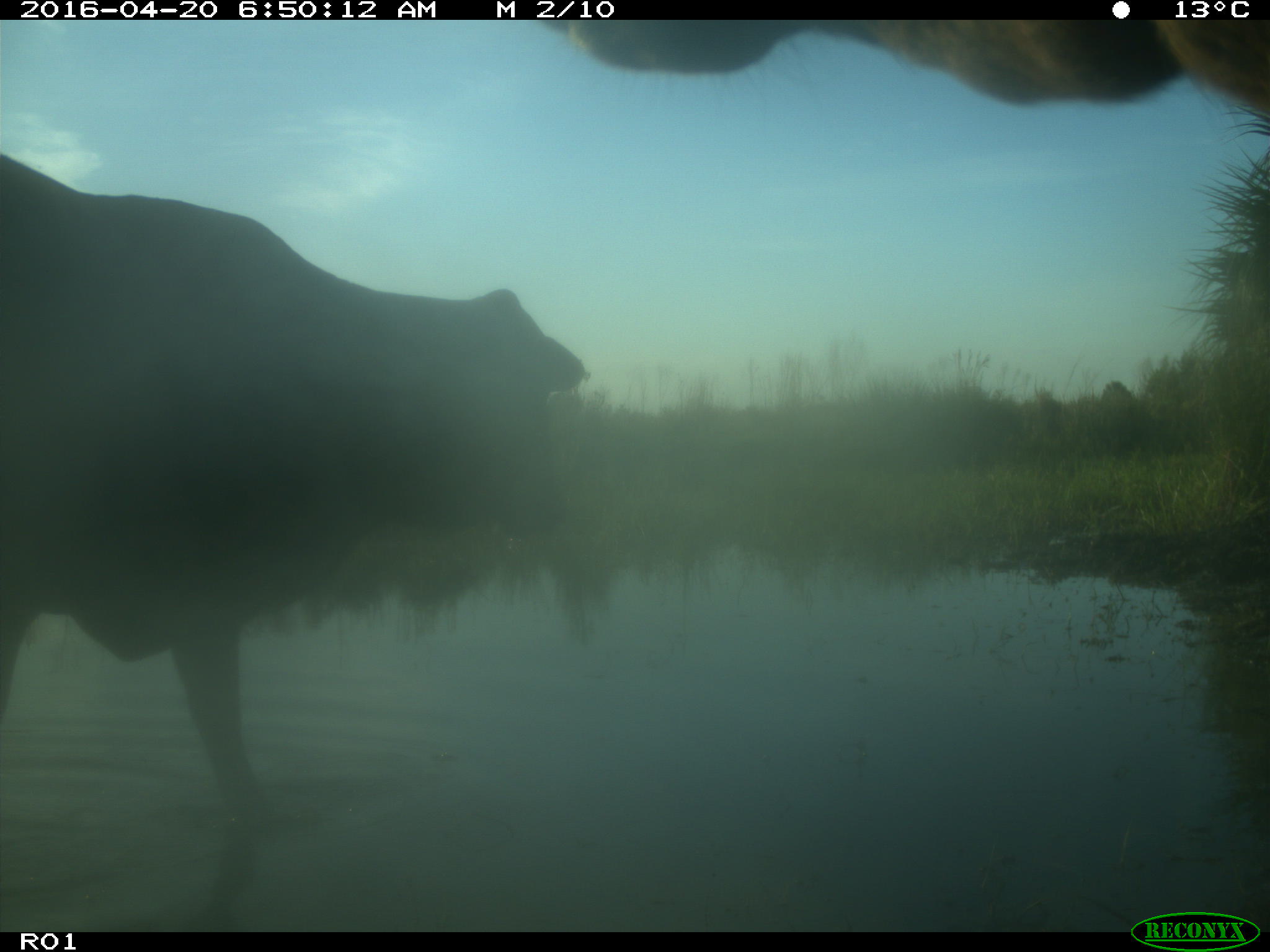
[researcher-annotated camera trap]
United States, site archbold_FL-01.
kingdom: Animalia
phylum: Chordata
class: Mammalia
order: Artiodactyla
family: Bovidae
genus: Bos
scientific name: Bos taurus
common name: domestic cow